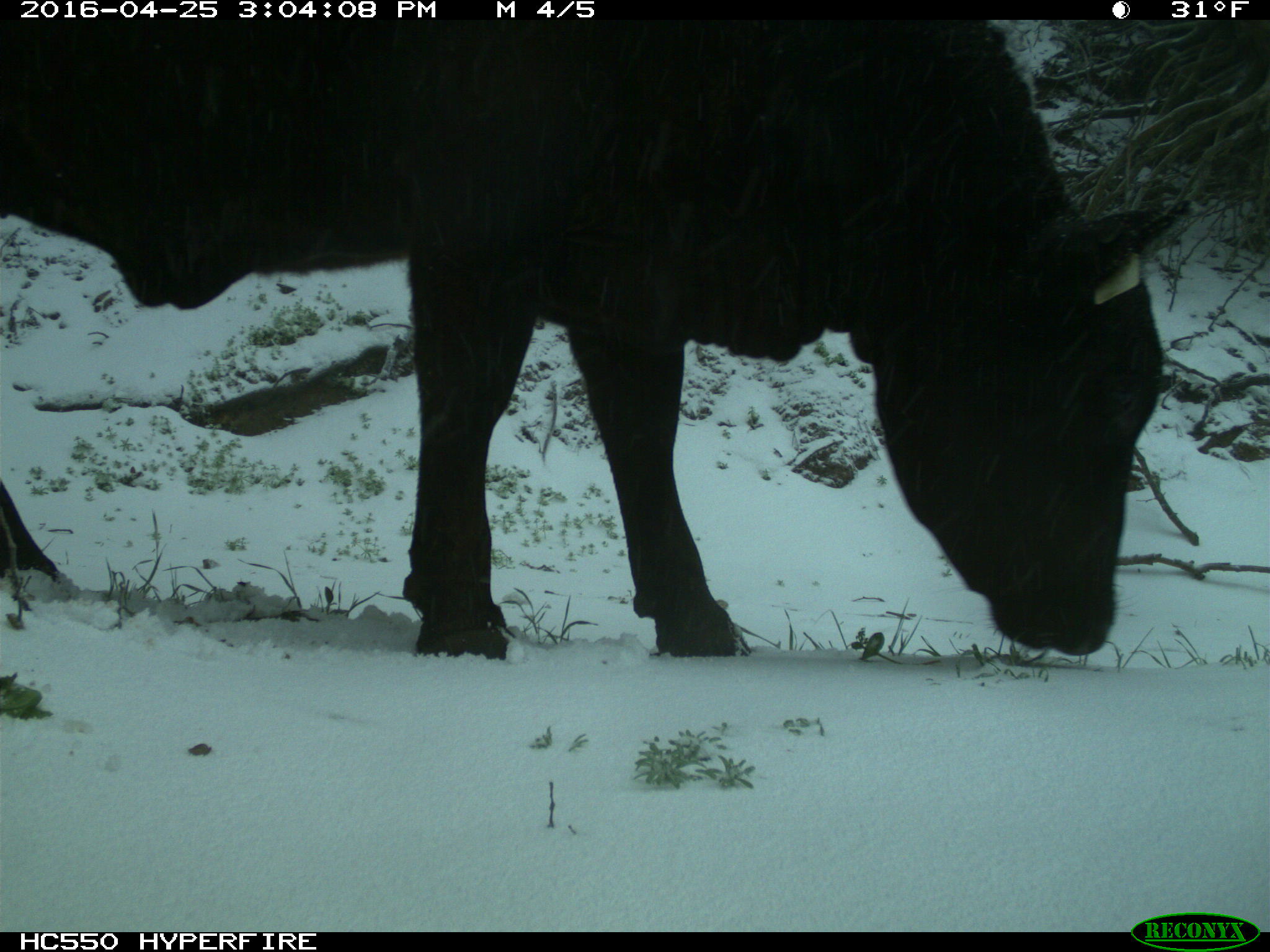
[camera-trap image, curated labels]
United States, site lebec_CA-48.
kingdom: Animalia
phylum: Chordata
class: Mammalia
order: Artiodactyla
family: Bovidae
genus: Bos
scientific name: Bos taurus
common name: domestic cow